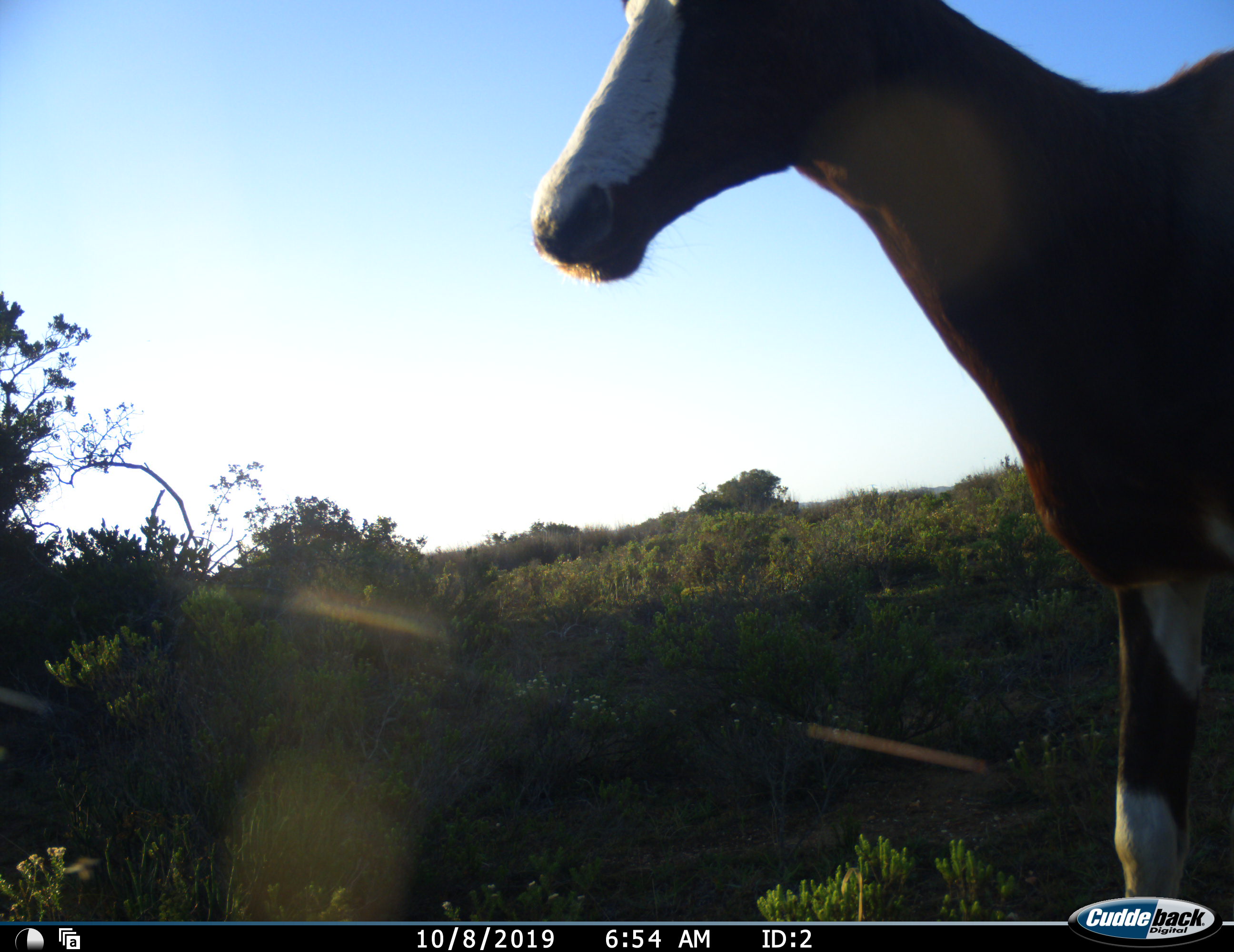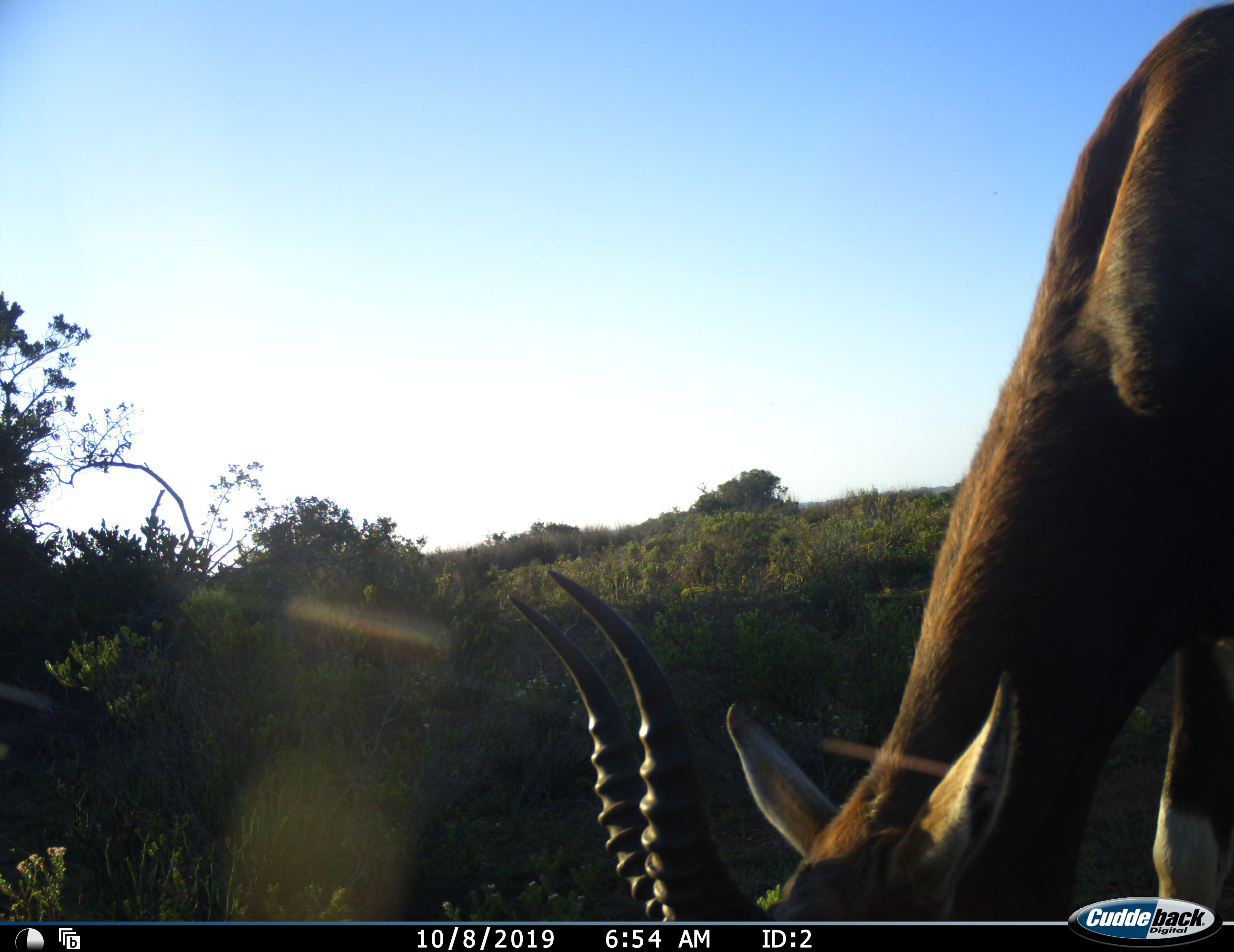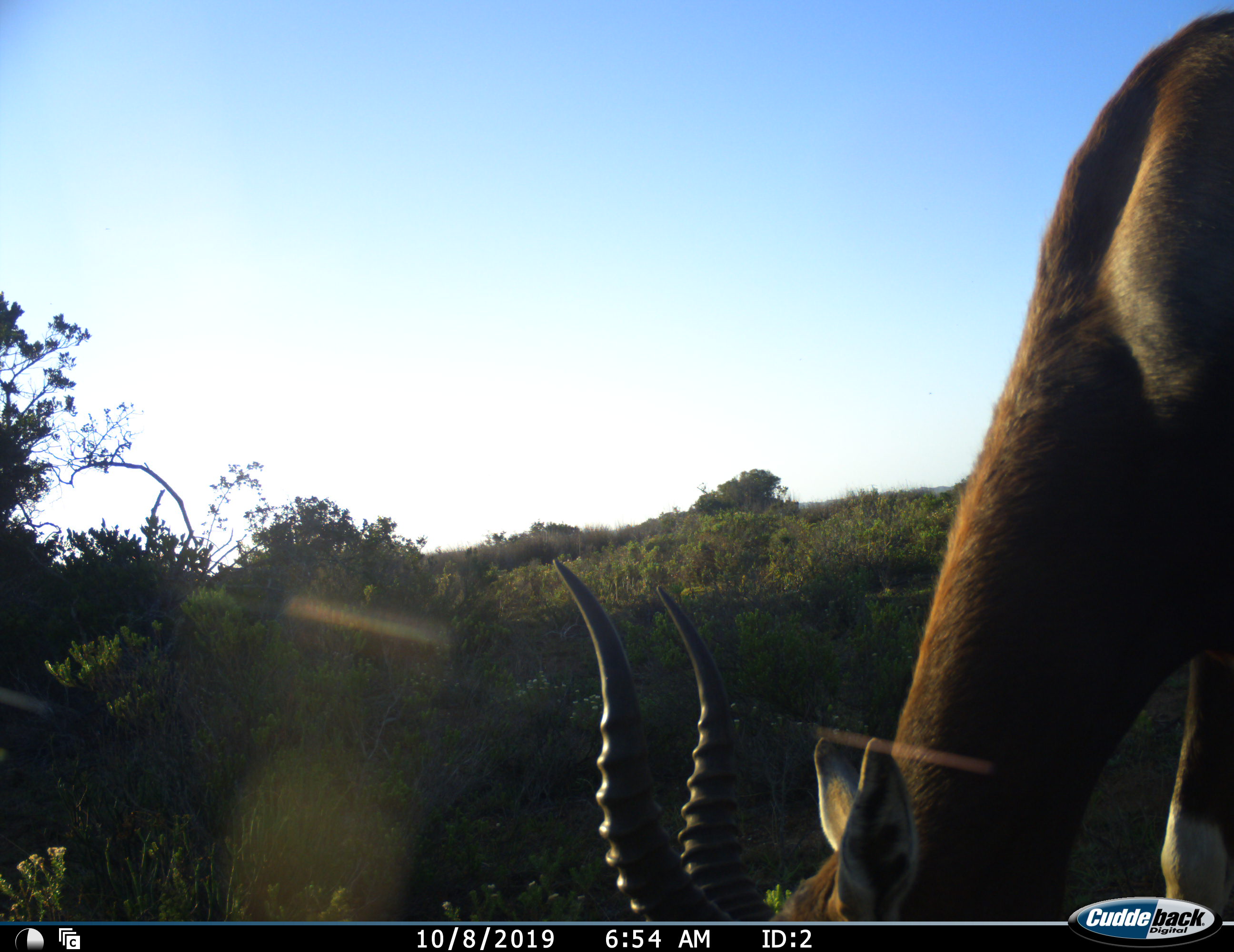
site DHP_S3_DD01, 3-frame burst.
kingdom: Animalia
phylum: Chordata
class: Mammalia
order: Artiodactyla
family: Bovidae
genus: Damaliscus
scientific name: Damaliscus pygargus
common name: bontebok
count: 1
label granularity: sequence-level